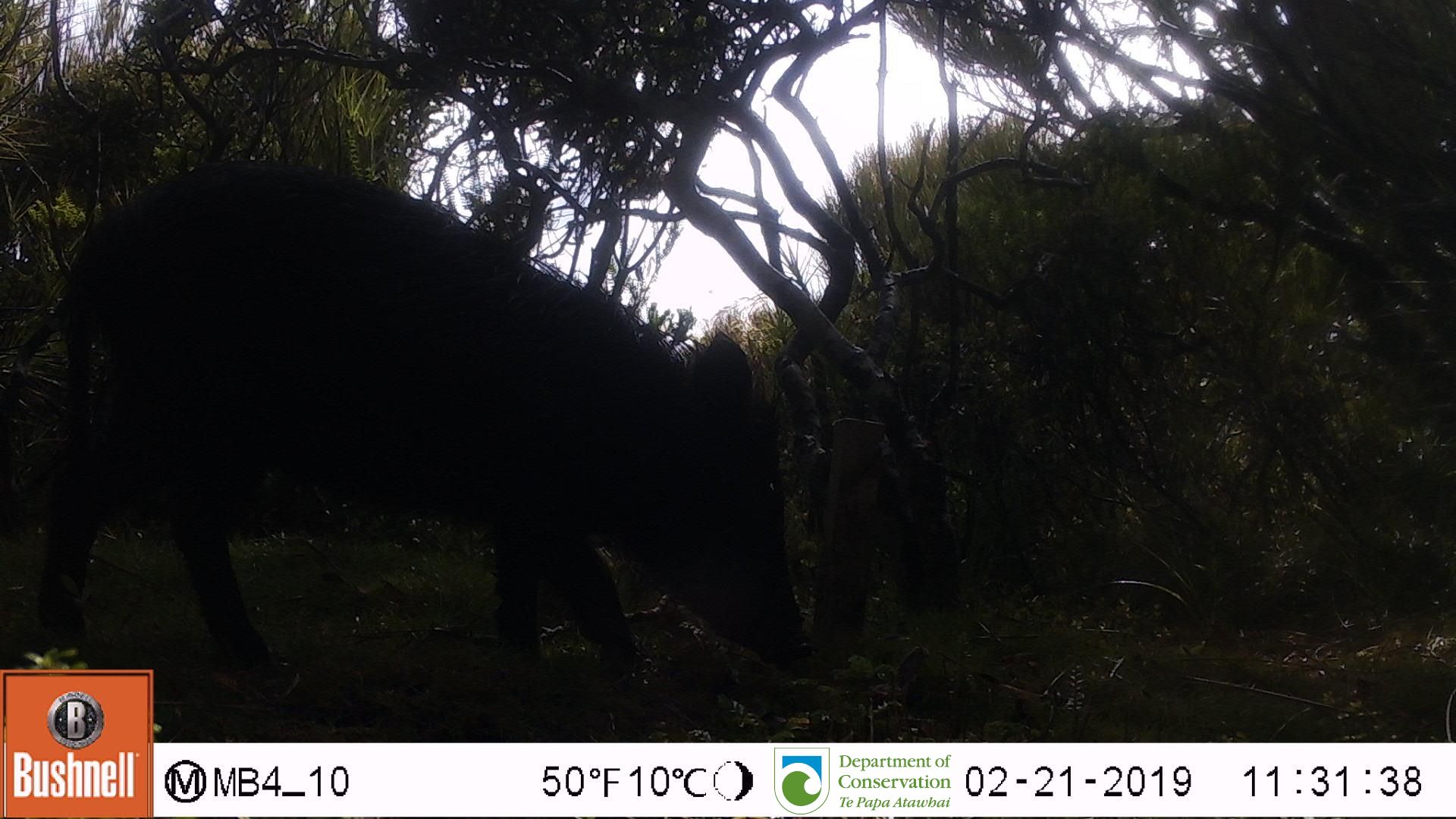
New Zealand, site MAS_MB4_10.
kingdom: Animalia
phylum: Chordata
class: Mammalia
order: Artiodactyla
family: Suidae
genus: Sus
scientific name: Sus scrofa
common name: pig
Pig (Sus scrofa).